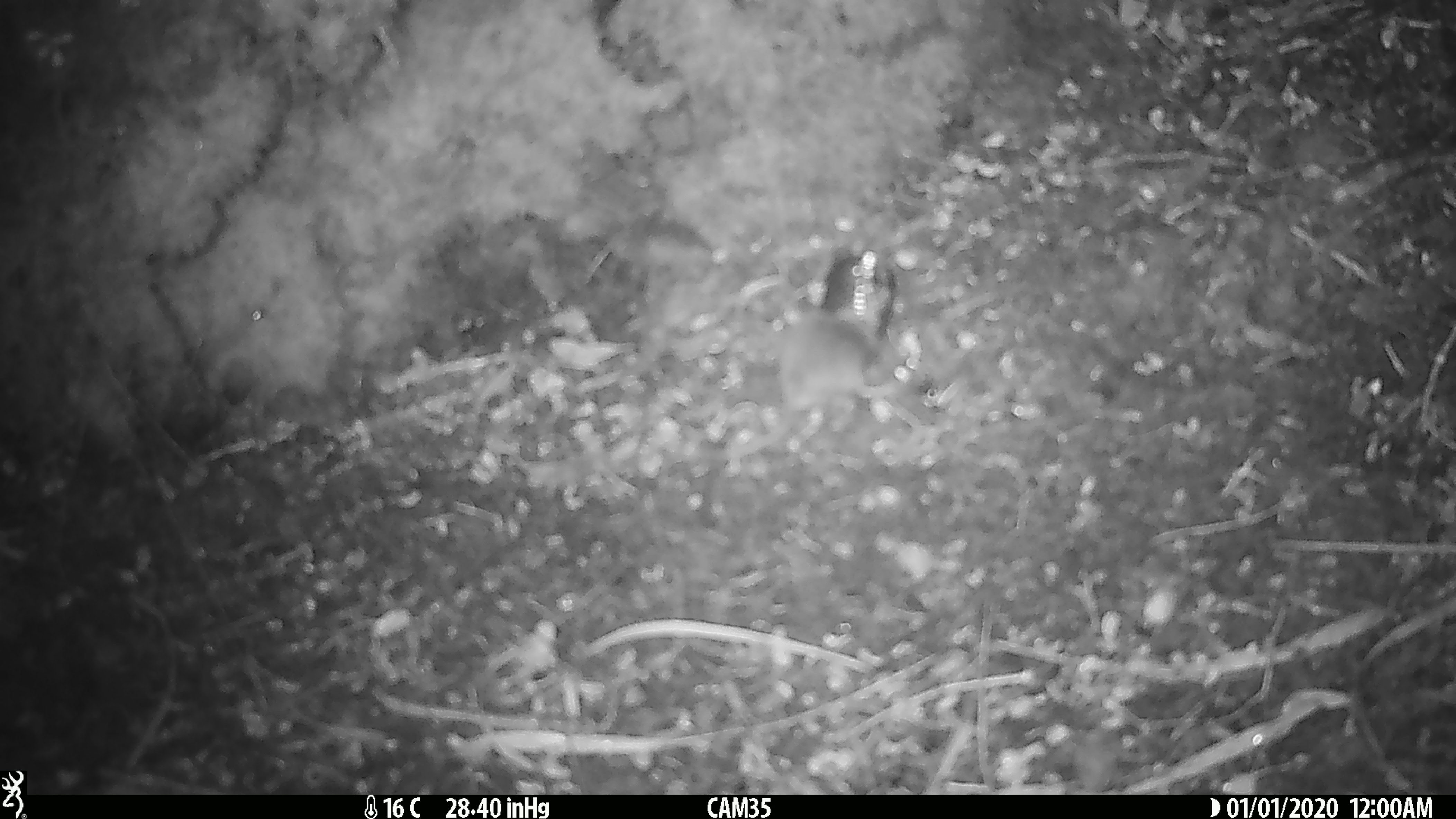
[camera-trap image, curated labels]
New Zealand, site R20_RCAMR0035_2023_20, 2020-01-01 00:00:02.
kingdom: Animalia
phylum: Chordata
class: Mammalia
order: Rodentia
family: Muridae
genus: Mus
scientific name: Mus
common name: mouse